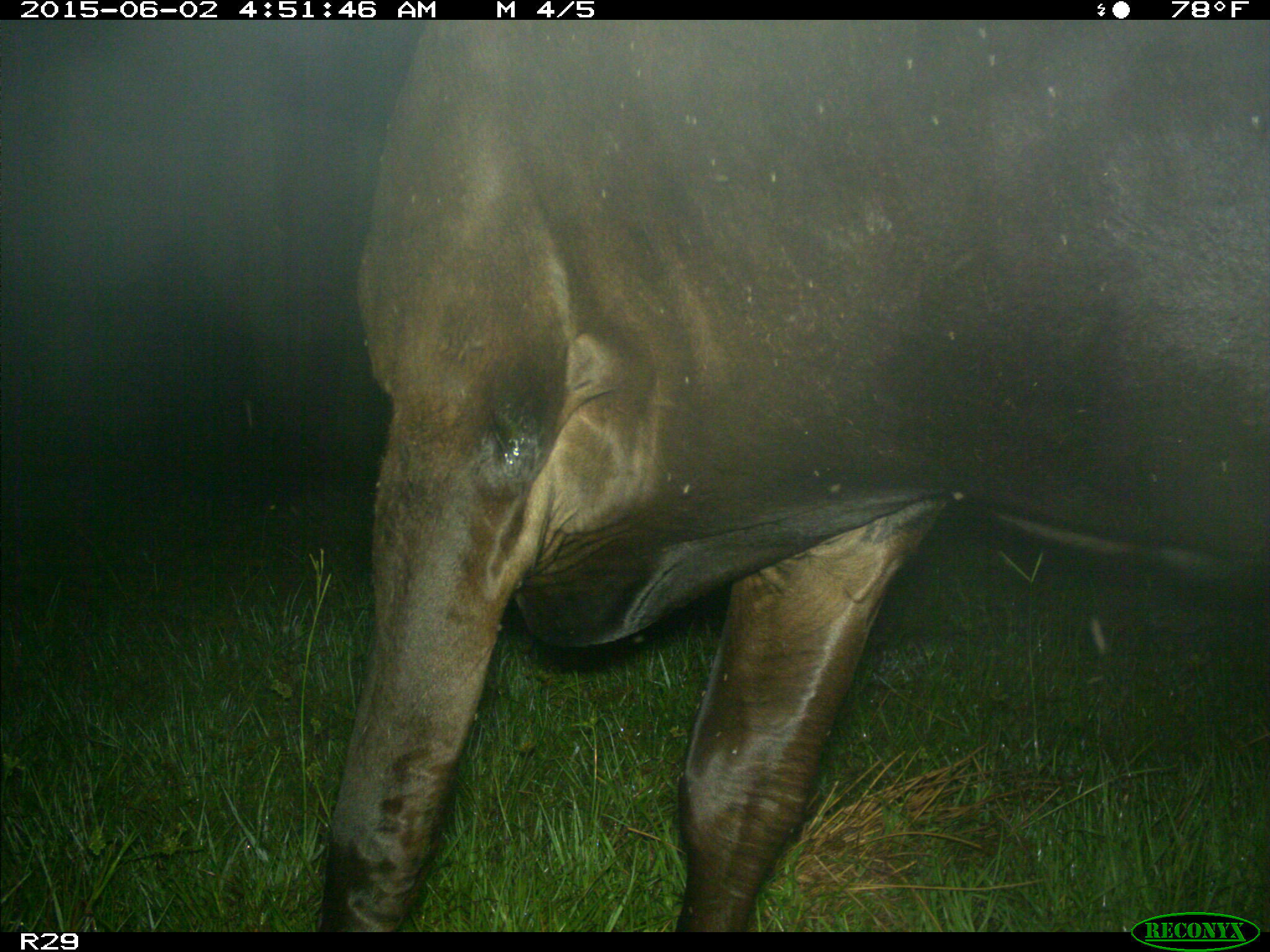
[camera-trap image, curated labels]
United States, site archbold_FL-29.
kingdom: Animalia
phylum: Chordata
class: Mammalia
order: Artiodactyla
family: Bovidae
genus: Bos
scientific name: Bos taurus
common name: domestic cow